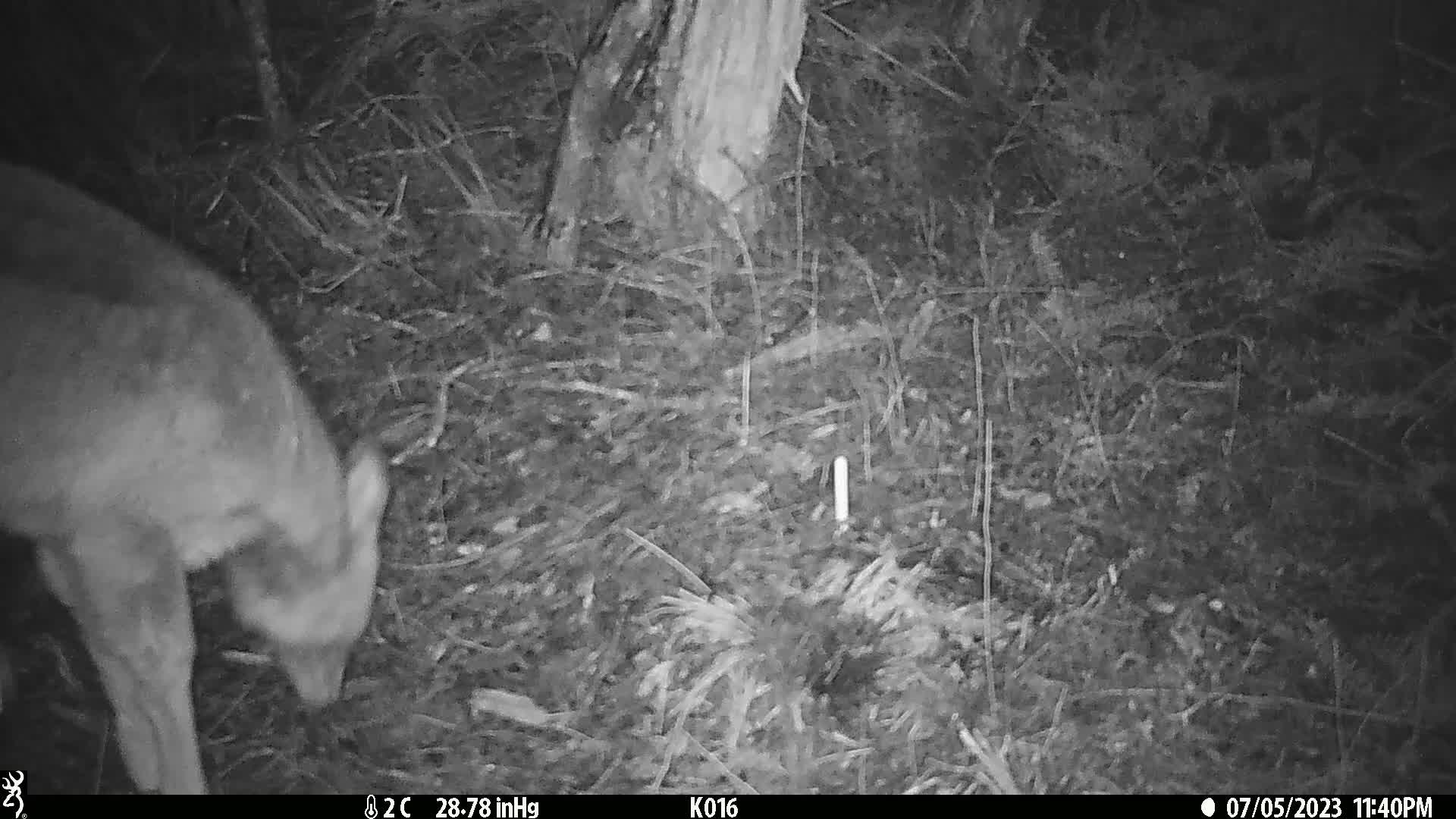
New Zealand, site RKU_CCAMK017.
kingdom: Animalia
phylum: Chordata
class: Mammalia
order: Artiodactyla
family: Cervidae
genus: Odocoileus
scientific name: Odocoileus virginianus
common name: white-tailed deer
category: white tailed deer